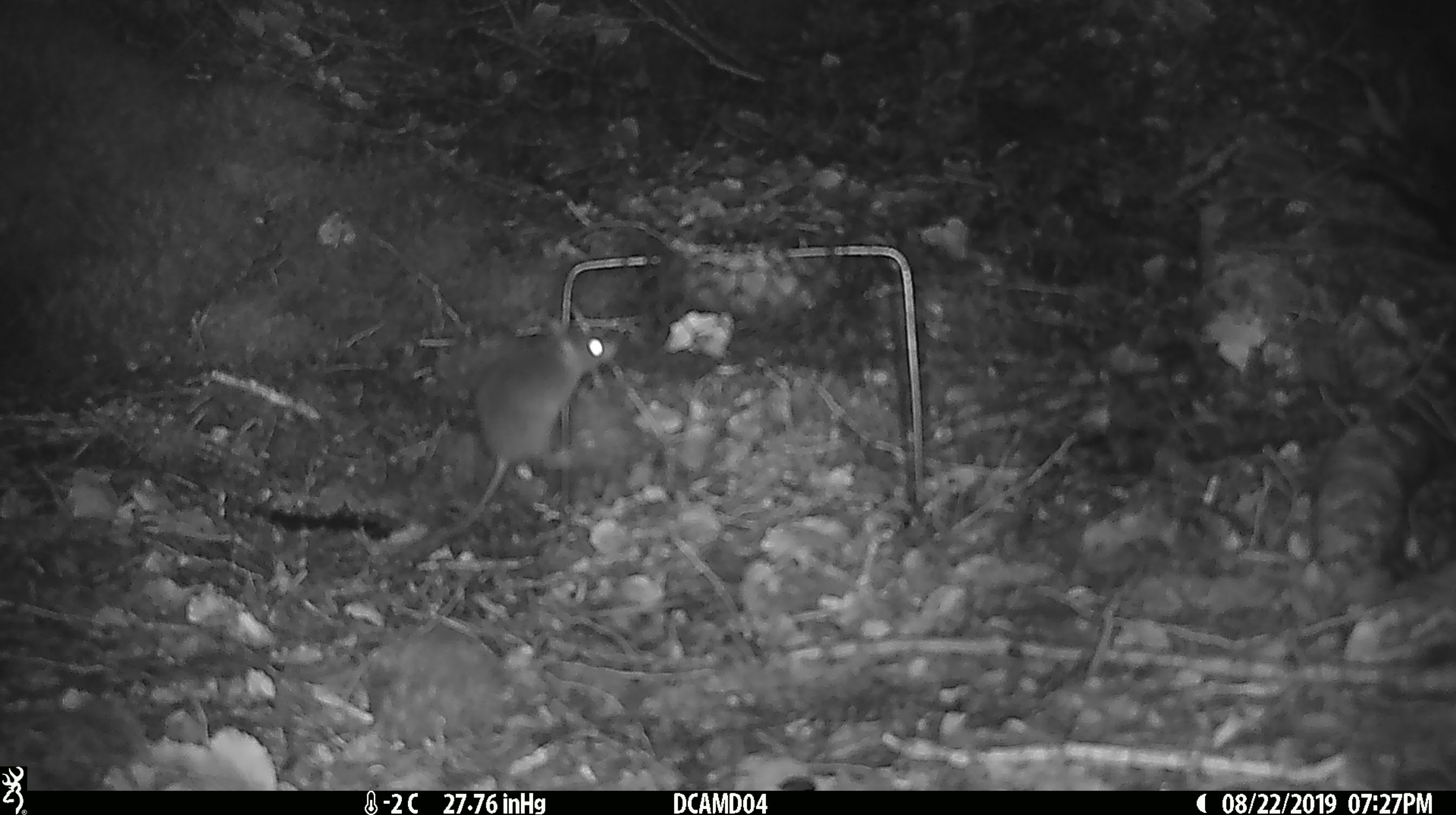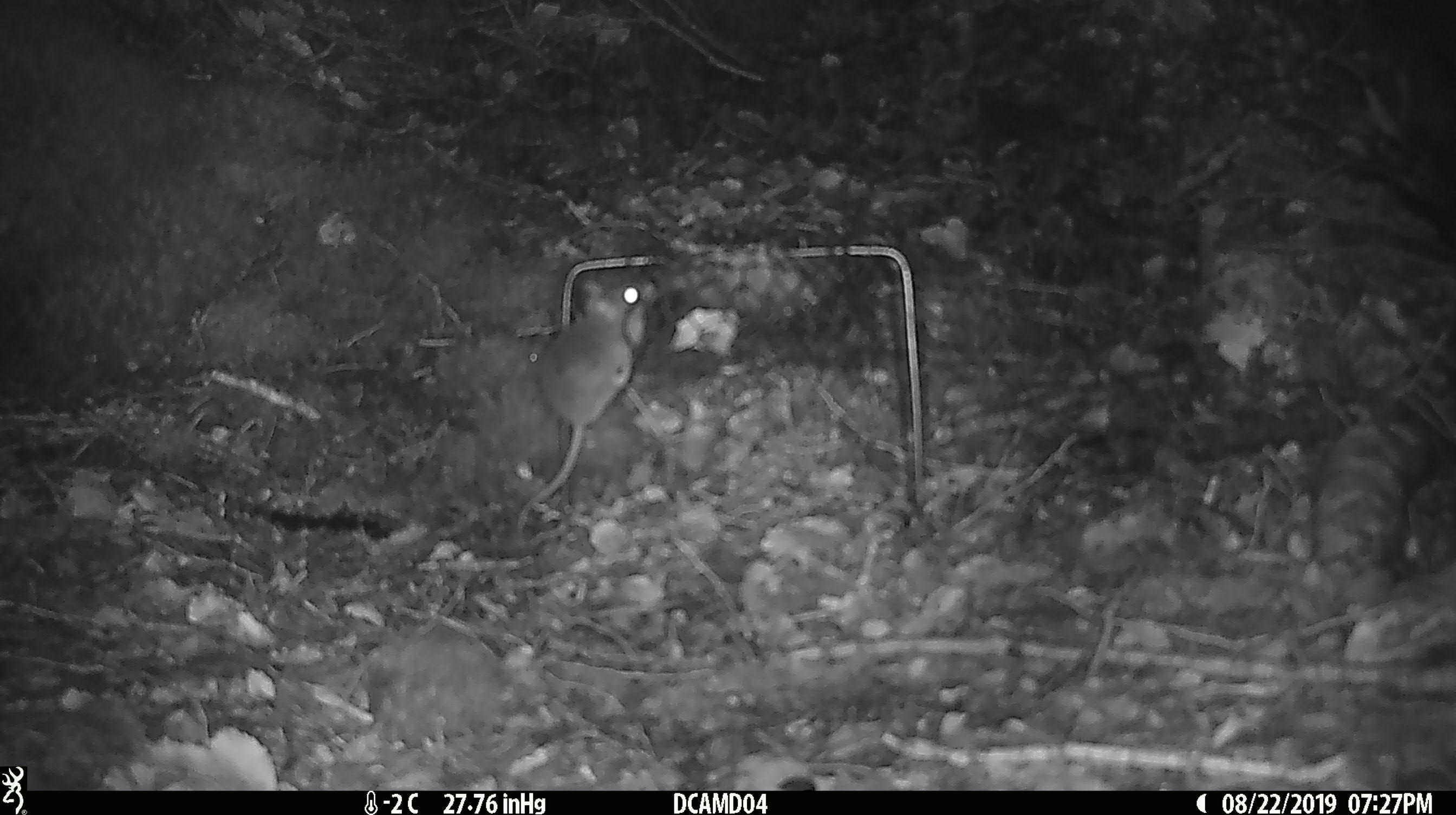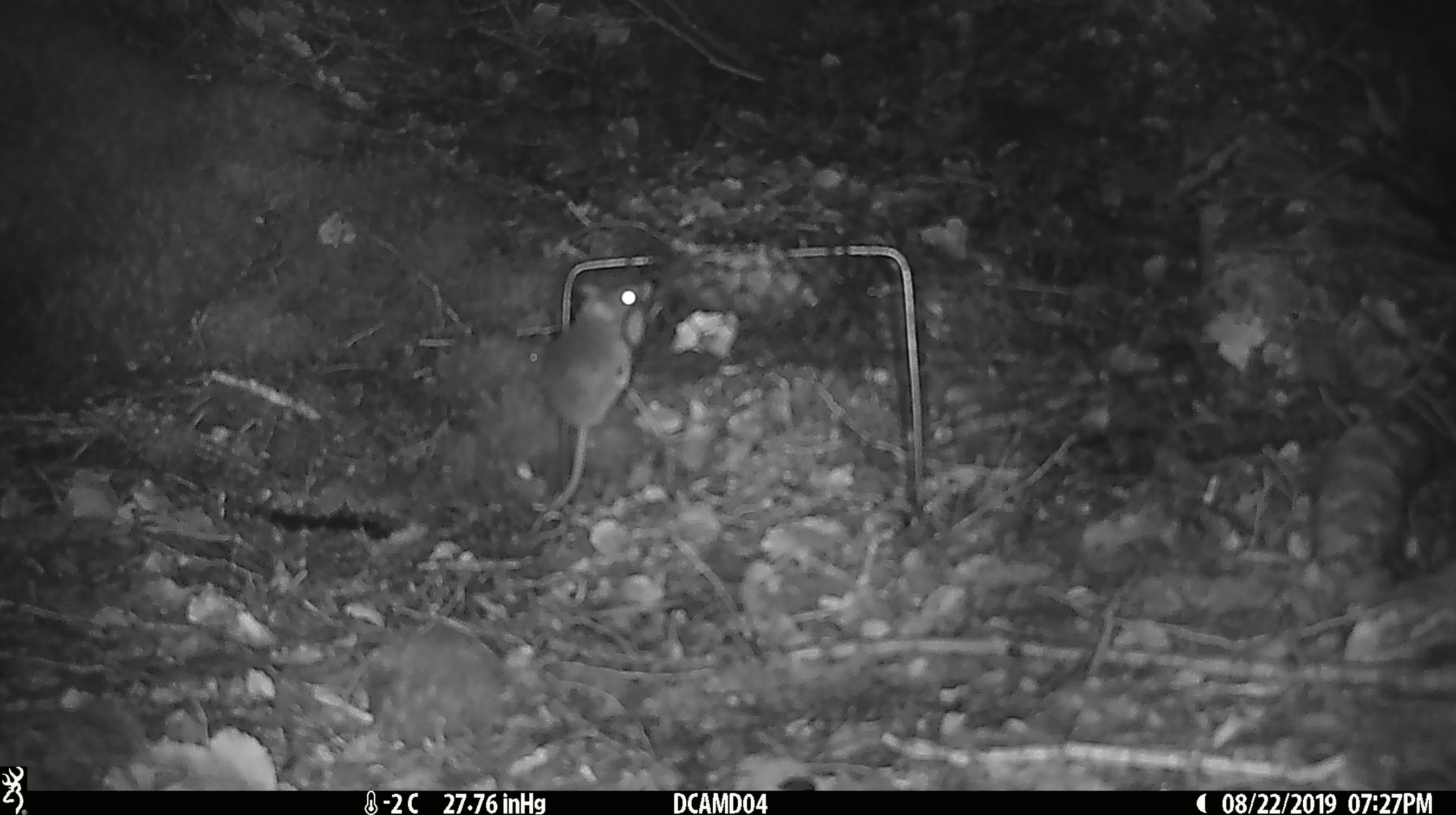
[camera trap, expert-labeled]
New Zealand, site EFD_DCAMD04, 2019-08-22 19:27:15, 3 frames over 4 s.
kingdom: Animalia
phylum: Chordata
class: Mammalia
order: Rodentia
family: Muridae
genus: Mus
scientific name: Mus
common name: mouse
Mouse (Mus).